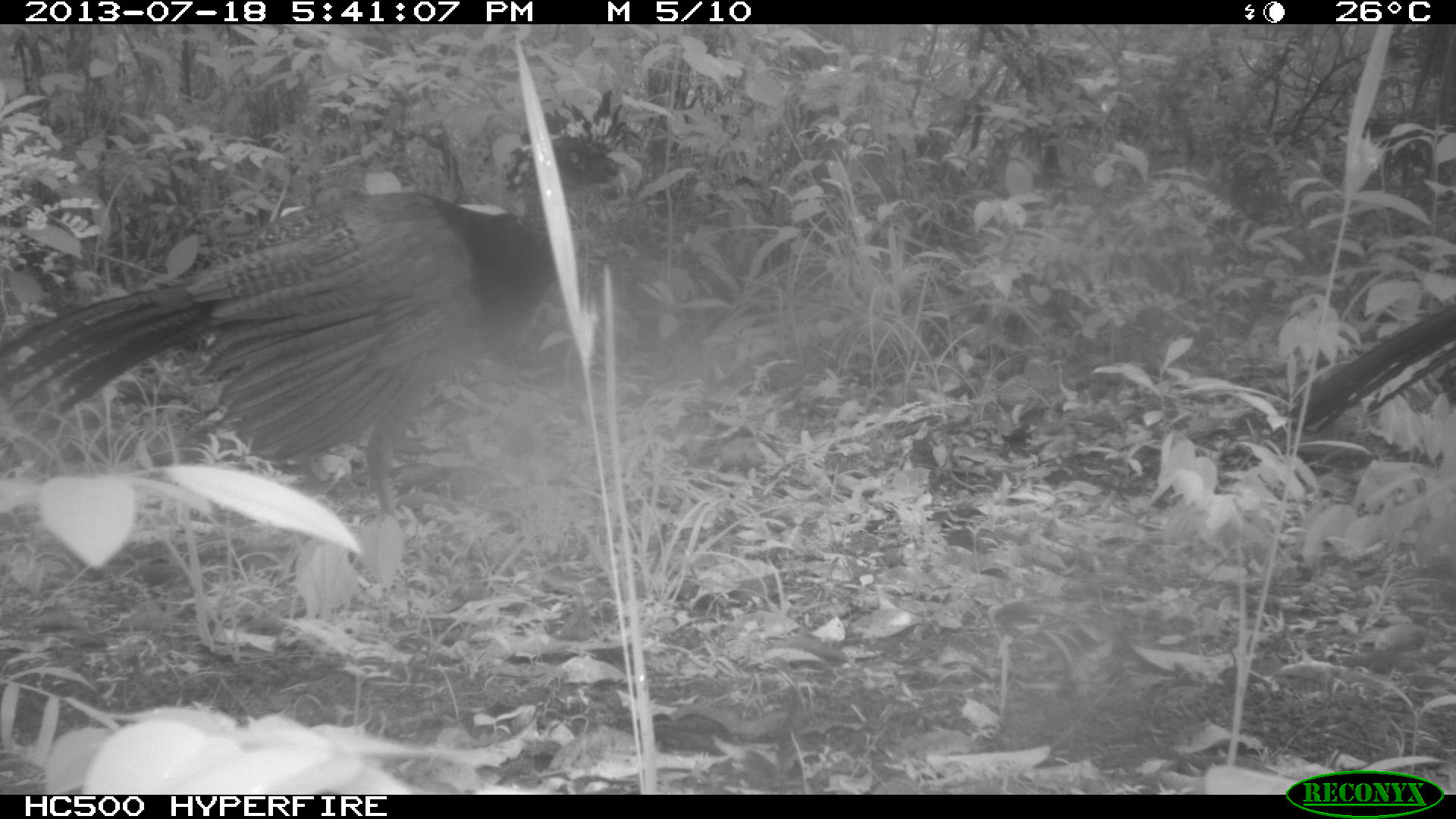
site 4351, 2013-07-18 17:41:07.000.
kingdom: Animalia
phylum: Chordata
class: Aves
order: Galliformes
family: Cracidae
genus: Crax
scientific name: Crax rubra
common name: great curassow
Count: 4.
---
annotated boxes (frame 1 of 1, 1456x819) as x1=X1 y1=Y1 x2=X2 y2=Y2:
crax rubra: x1=0 y1=85 x2=644 y2=532; x1=1260 y1=300 x2=1454 y2=447